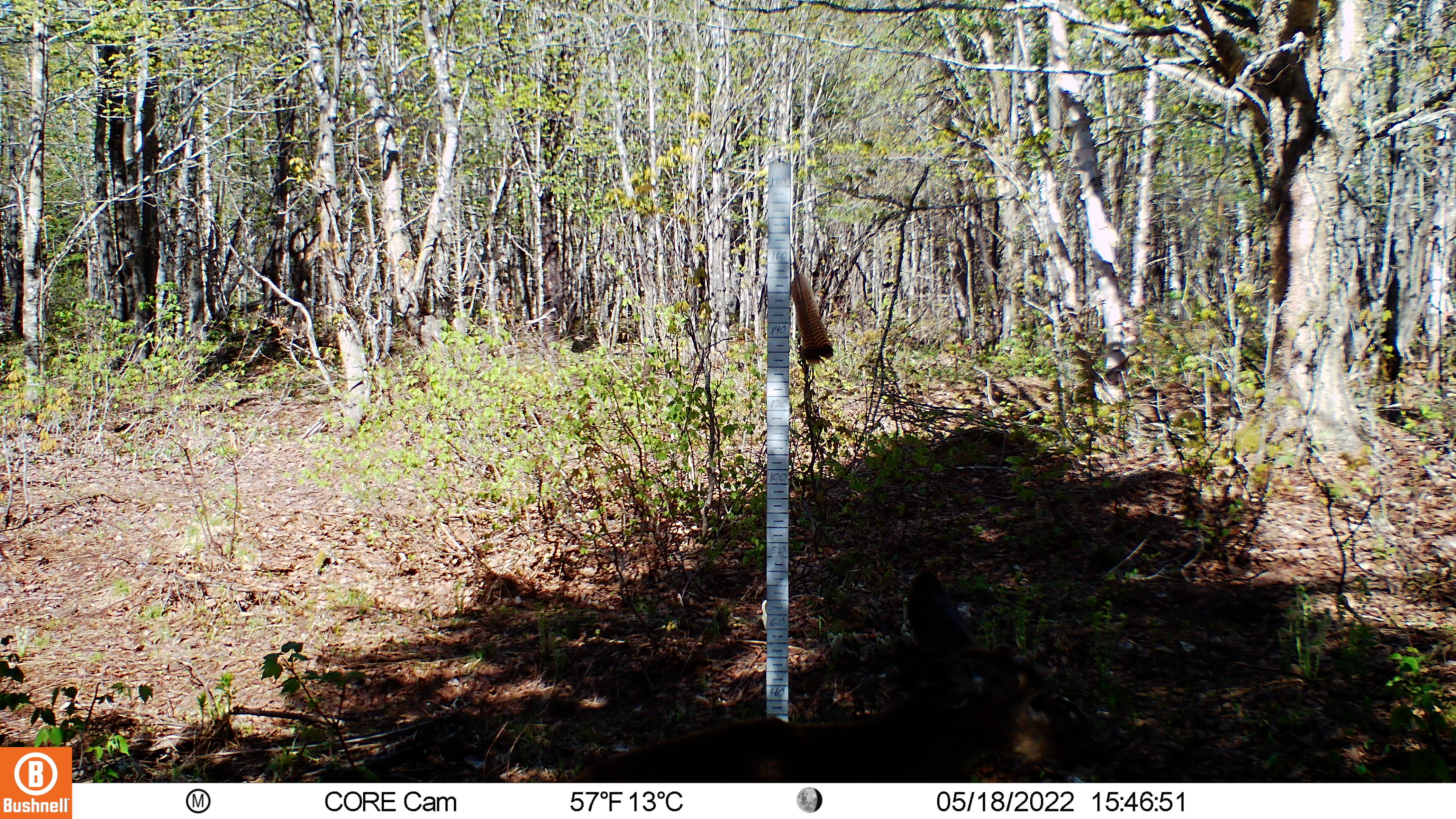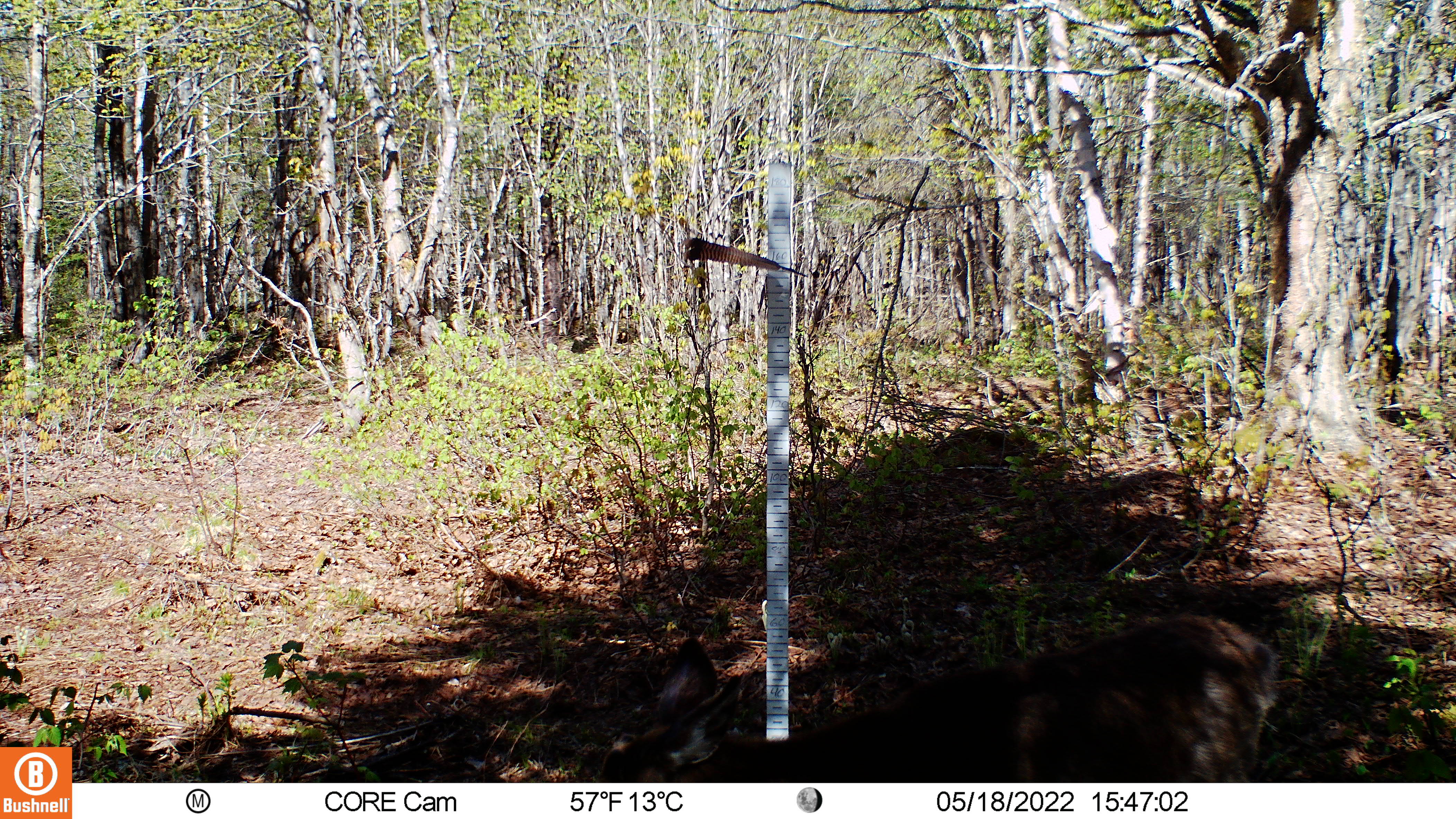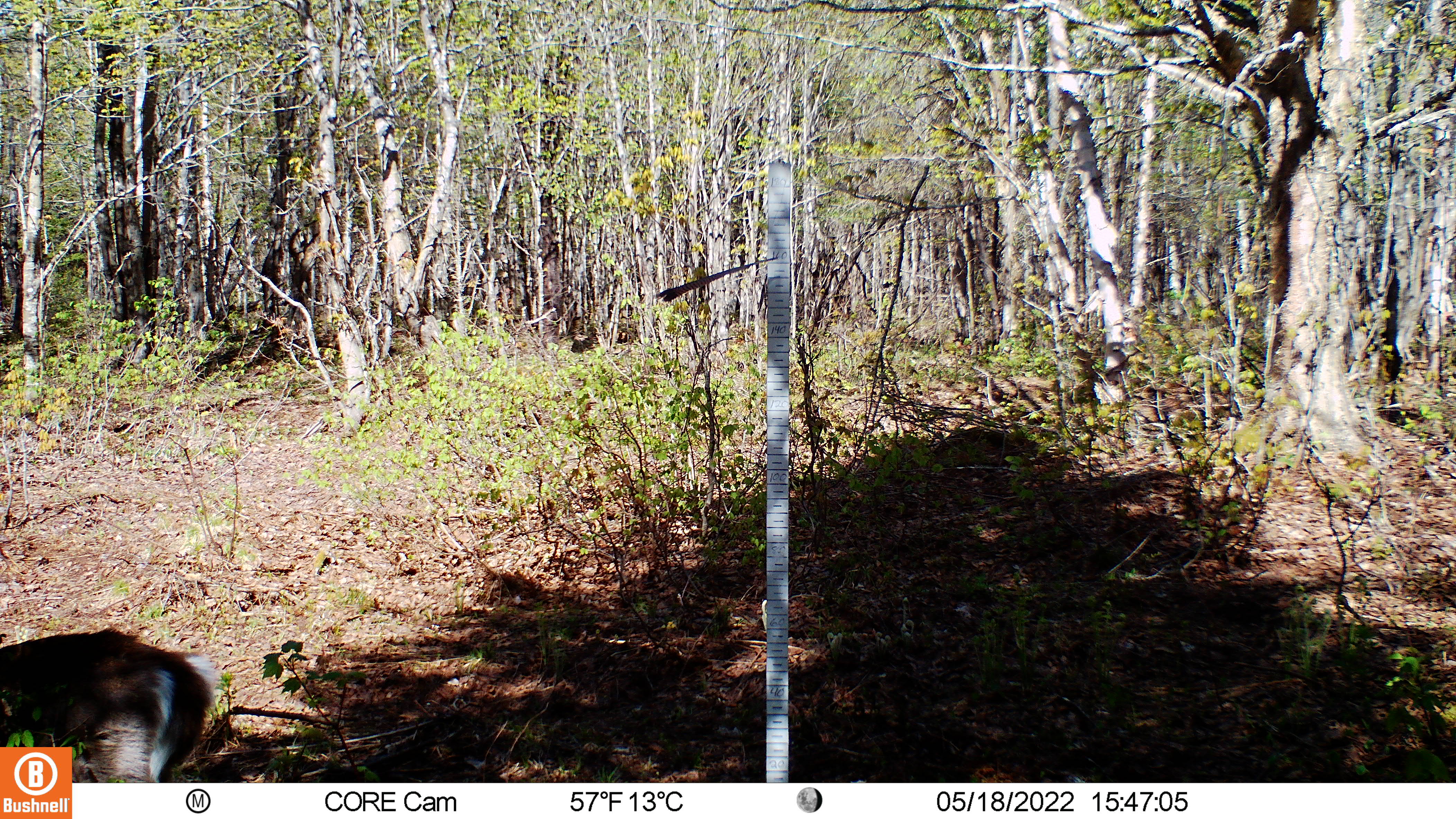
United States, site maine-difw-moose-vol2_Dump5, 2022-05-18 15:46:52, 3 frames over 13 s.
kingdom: Animalia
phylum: Chordata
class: Mammalia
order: Artiodactyla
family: Cervidae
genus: Odocoileus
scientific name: Odocoileus virginianus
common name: white-tailed deer